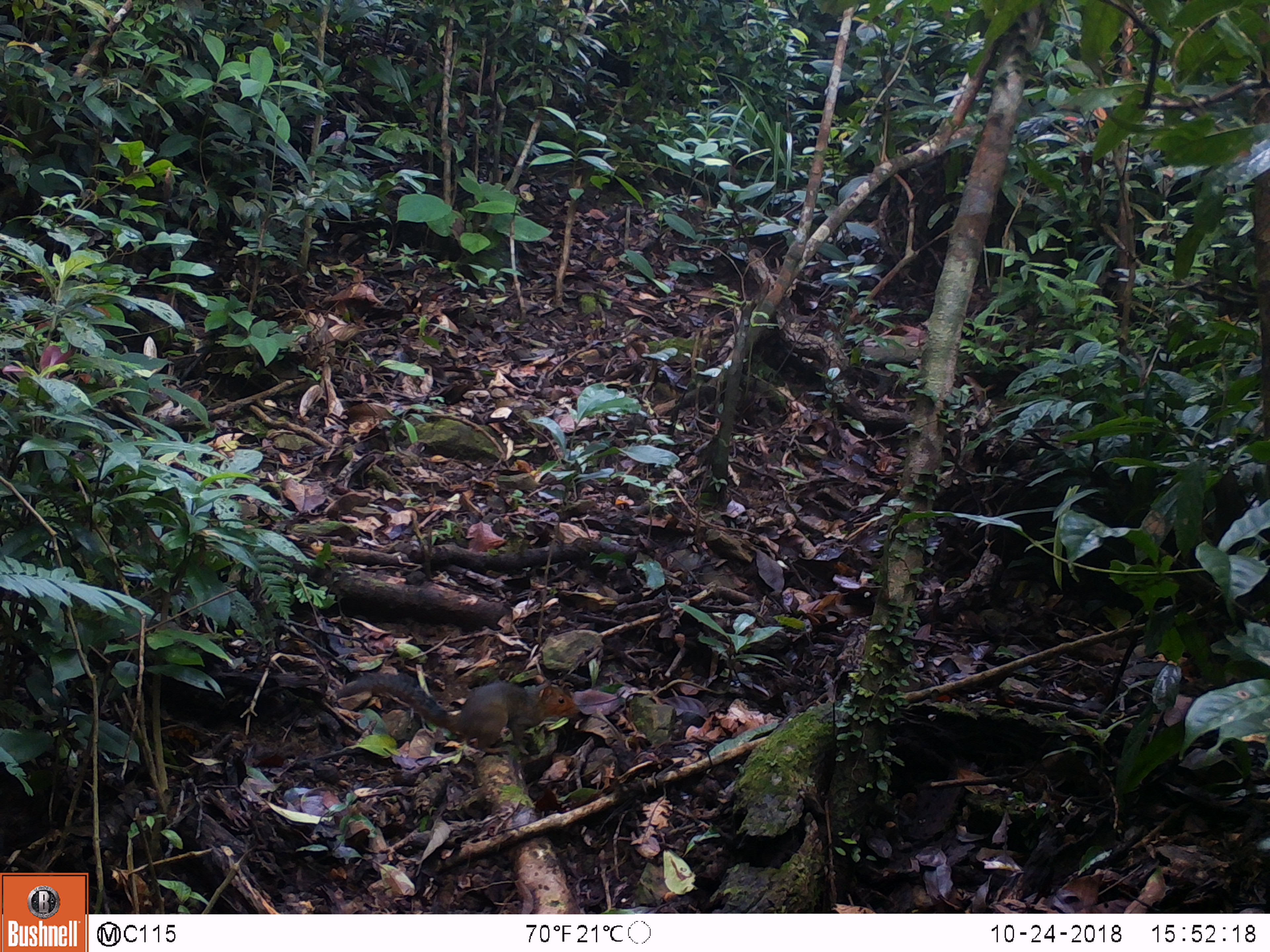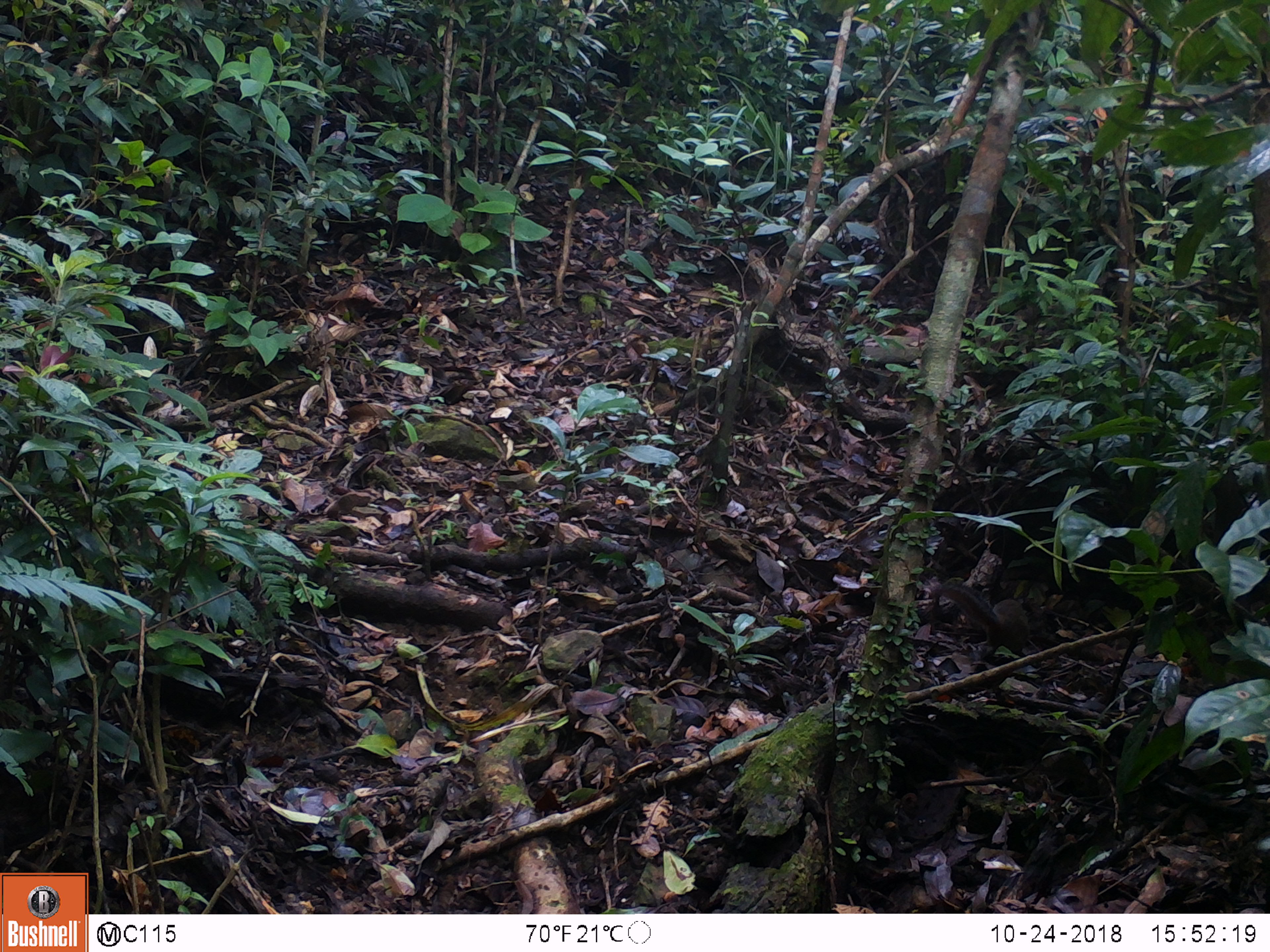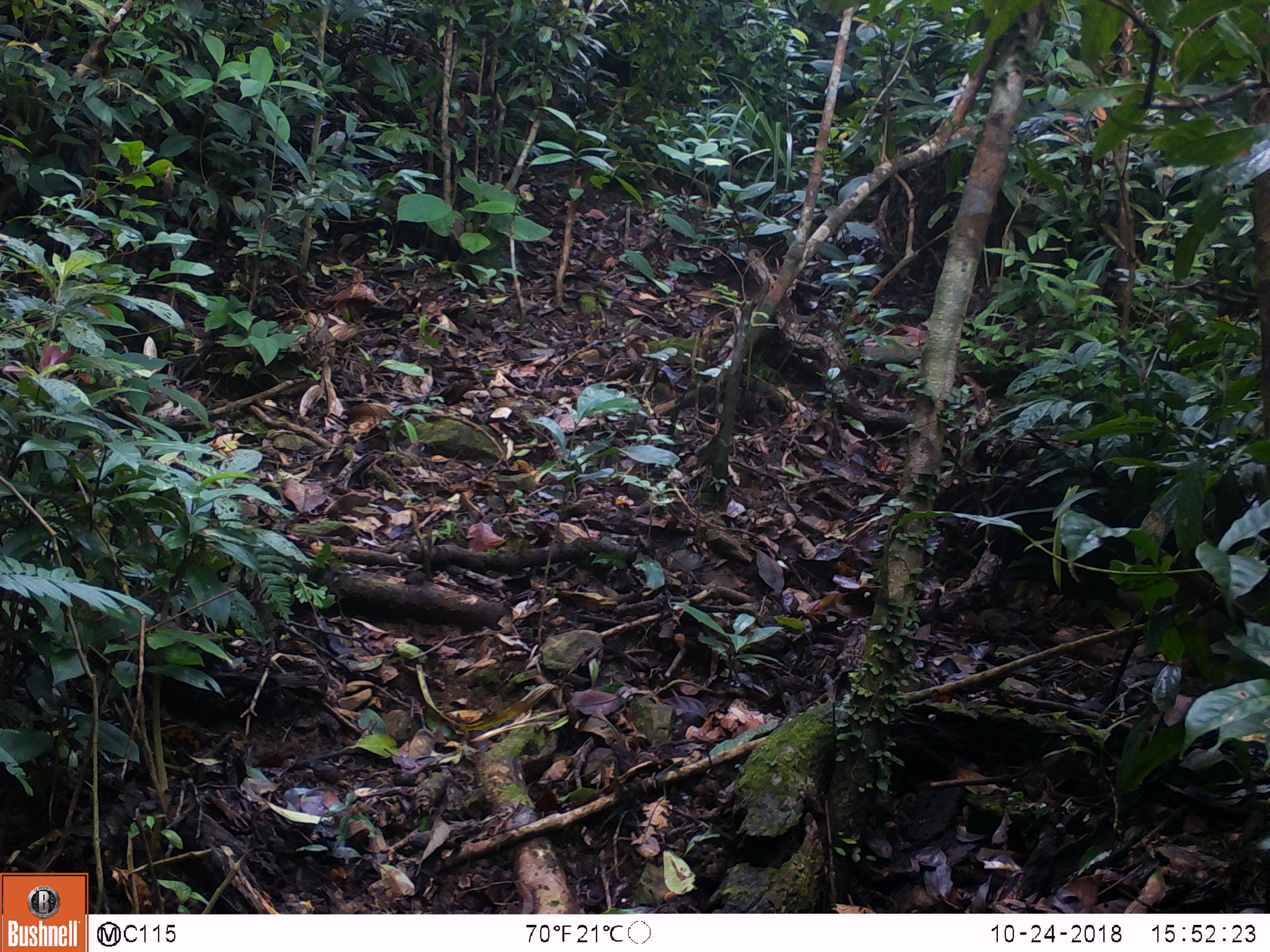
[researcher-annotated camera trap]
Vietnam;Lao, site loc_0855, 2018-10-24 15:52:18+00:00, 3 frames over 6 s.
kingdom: Animalia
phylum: Chordata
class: Mammalia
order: Rodentia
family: Sciuridae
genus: Dremomys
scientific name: Dremomys rufigenis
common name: red-cheeked squirrel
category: red cheeked squirrel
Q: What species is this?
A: Red cheeked squirrel (red-cheeked squirrel) (Dremomys rufigenis).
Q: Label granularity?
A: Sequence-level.